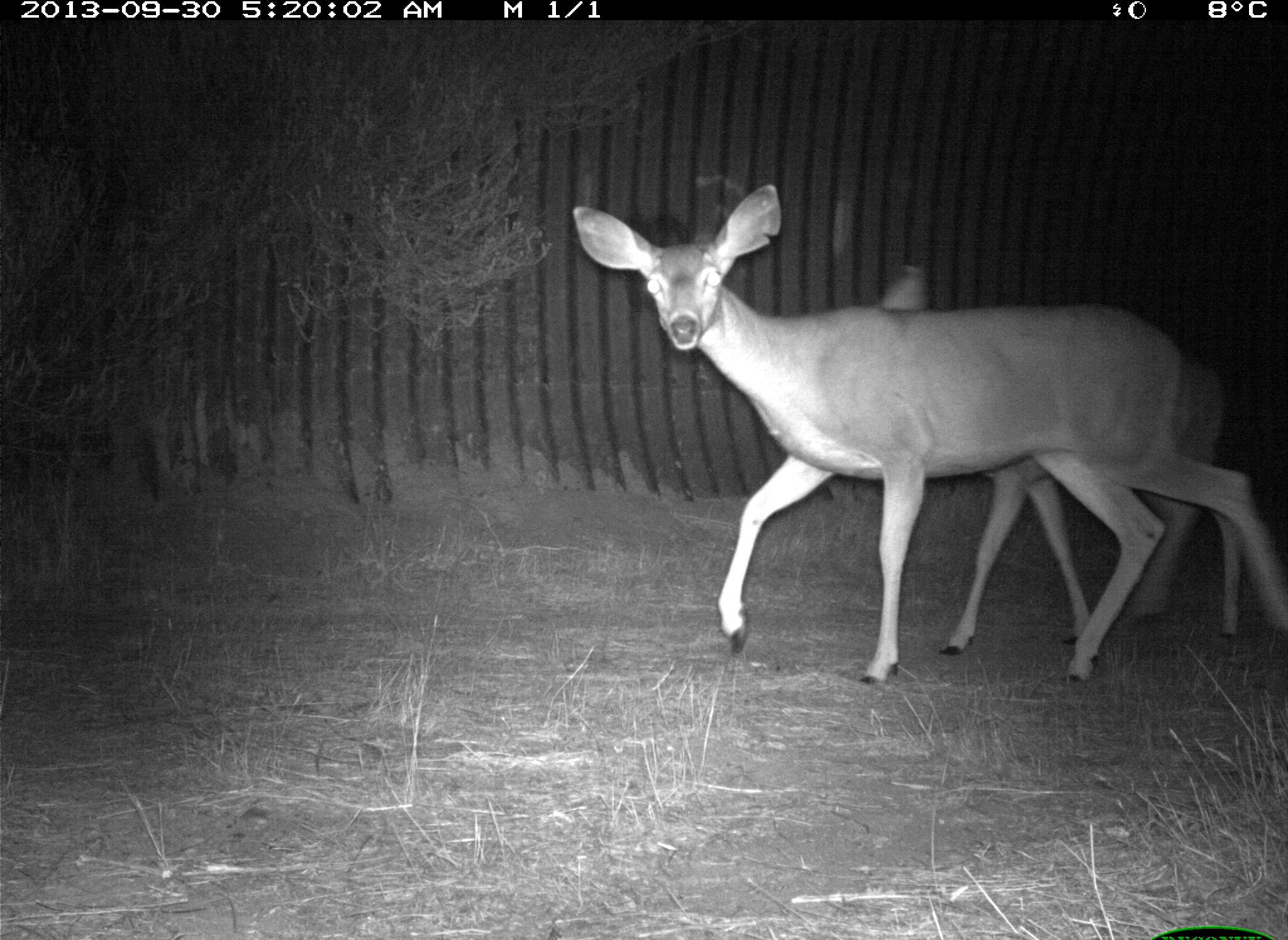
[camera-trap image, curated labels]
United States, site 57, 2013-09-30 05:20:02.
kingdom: Animalia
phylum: Chordata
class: Mammalia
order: Artiodactyla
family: Cervidae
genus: Odocoileus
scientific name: Odocoileus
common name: deer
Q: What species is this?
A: Deer (Odocoileus).